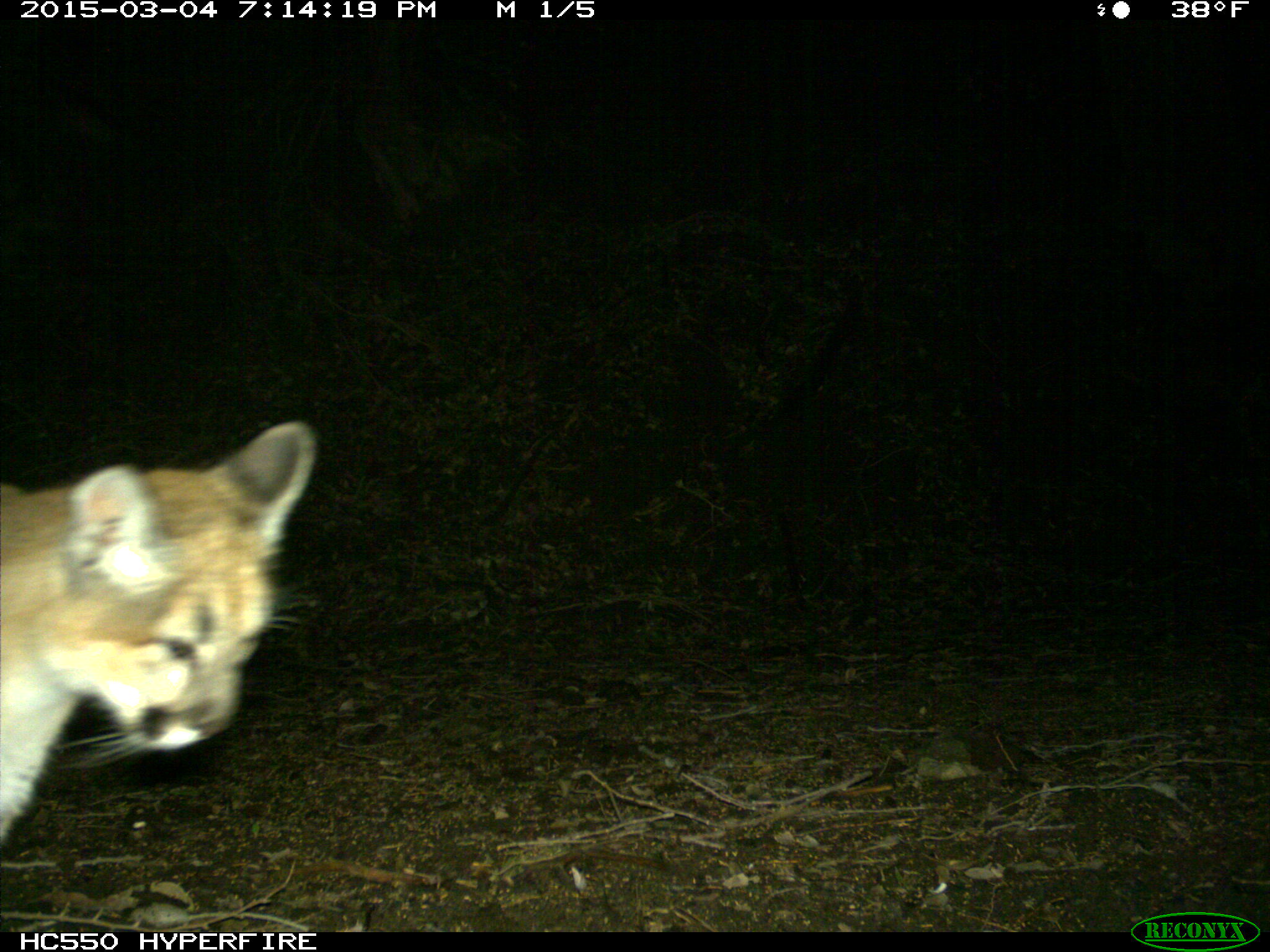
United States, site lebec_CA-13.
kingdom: Animalia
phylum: Chordata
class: Mammalia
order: Carnivora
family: Felidae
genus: Puma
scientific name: Puma concolor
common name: mountain lion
Puma concolor (mountain lion).